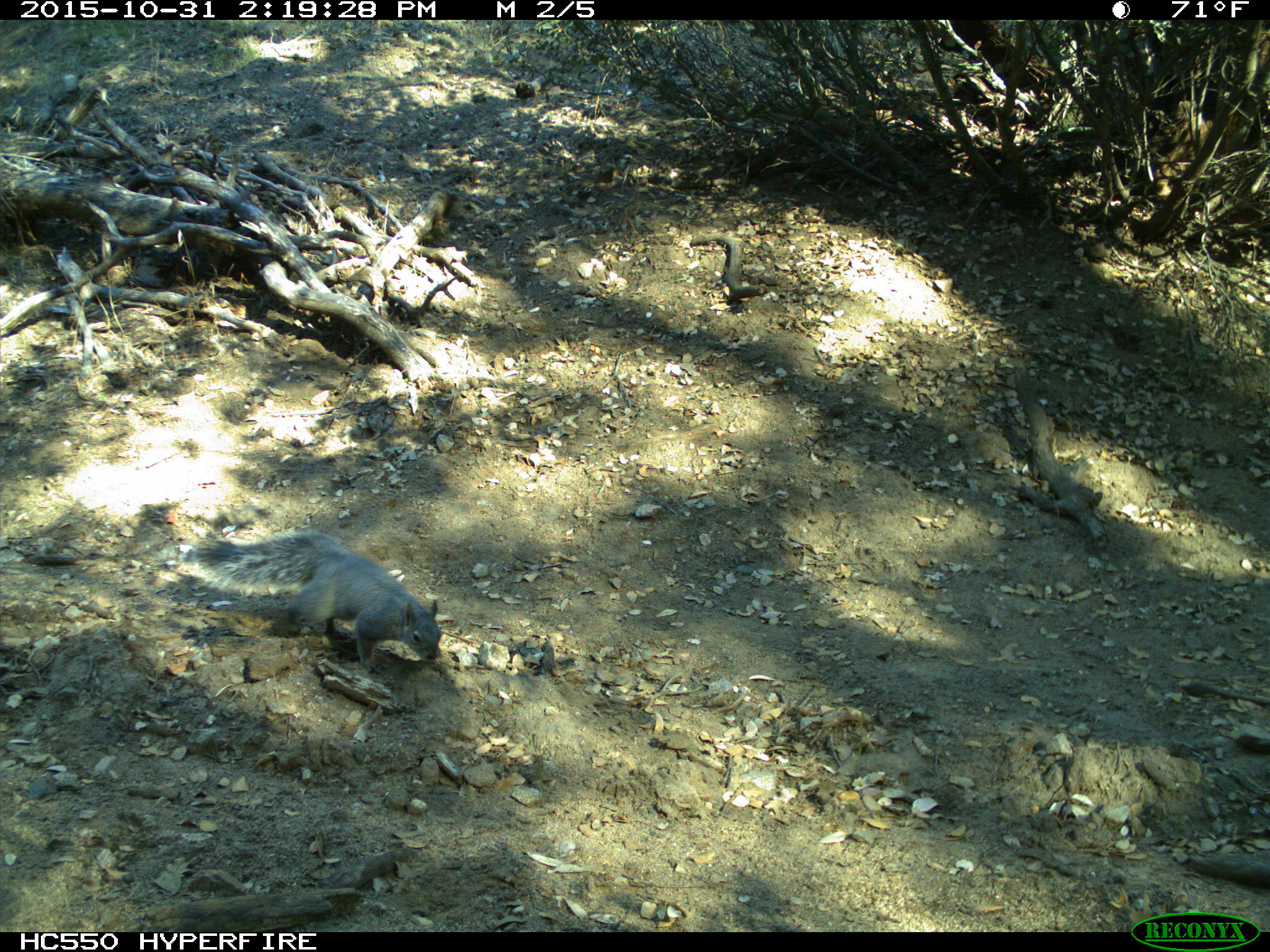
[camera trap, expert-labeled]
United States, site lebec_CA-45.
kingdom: Animalia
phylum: Chordata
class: Mammalia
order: Rodentia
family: Sciuridae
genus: Sciurus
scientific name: Sciurus carolinensis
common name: eastern gray squirrel